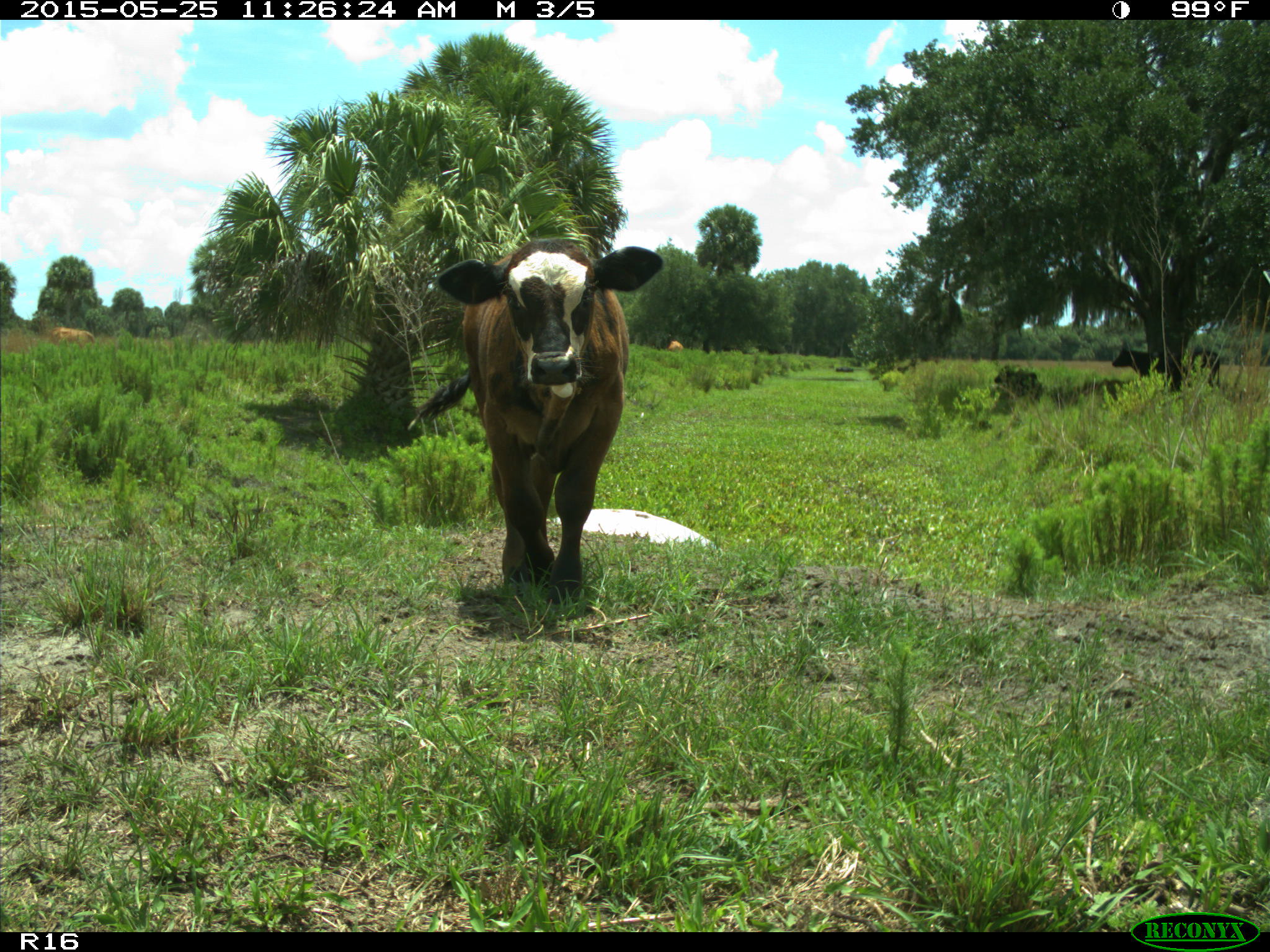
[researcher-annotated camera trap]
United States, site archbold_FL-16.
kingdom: Animalia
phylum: Chordata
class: Mammalia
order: Artiodactyla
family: Bovidae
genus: Bos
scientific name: Bos taurus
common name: domestic cow